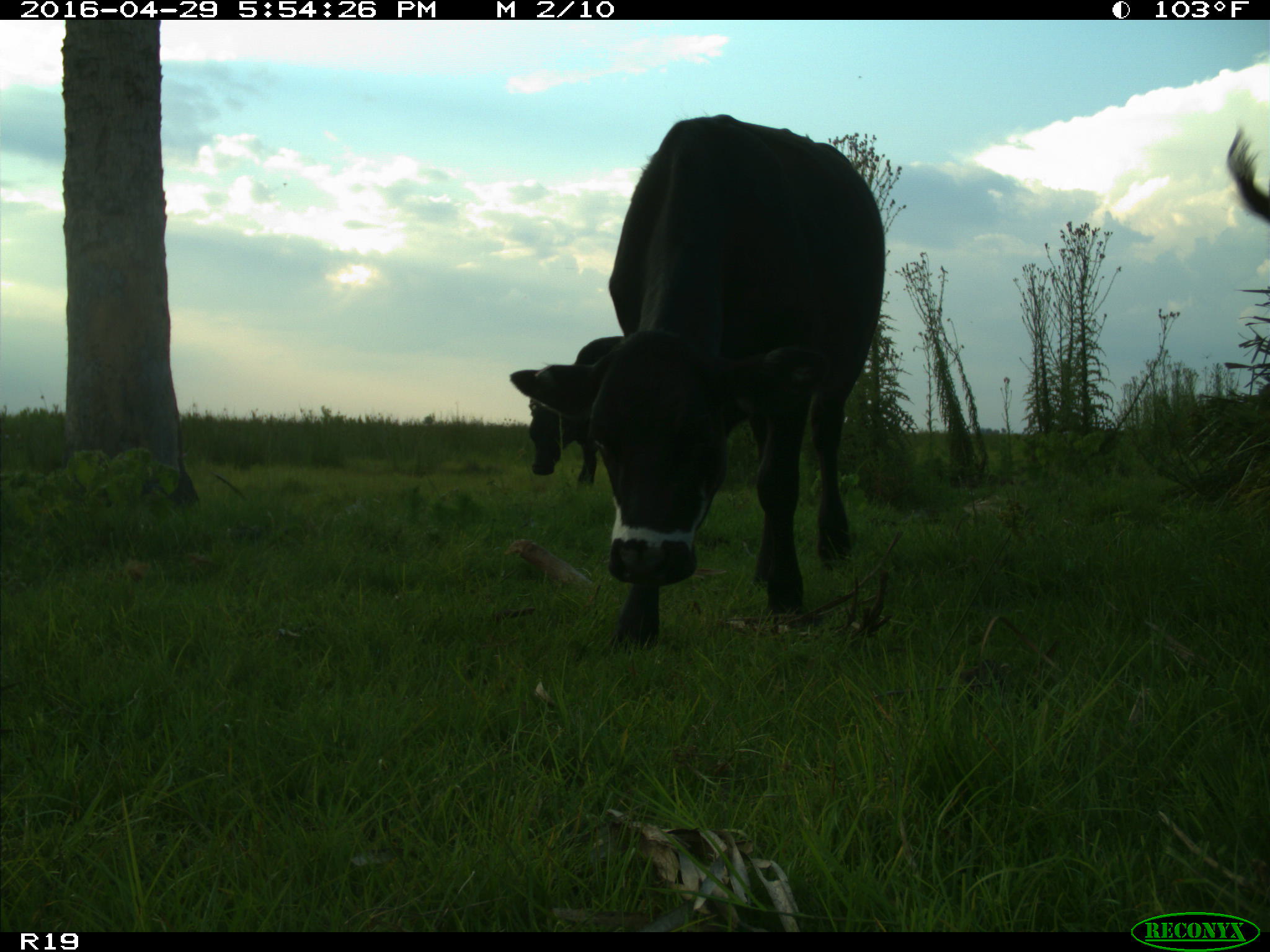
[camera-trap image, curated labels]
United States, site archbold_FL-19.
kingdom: Animalia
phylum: Chordata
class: Mammalia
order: Artiodactyla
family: Bovidae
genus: Bos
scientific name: Bos taurus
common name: domestic cow